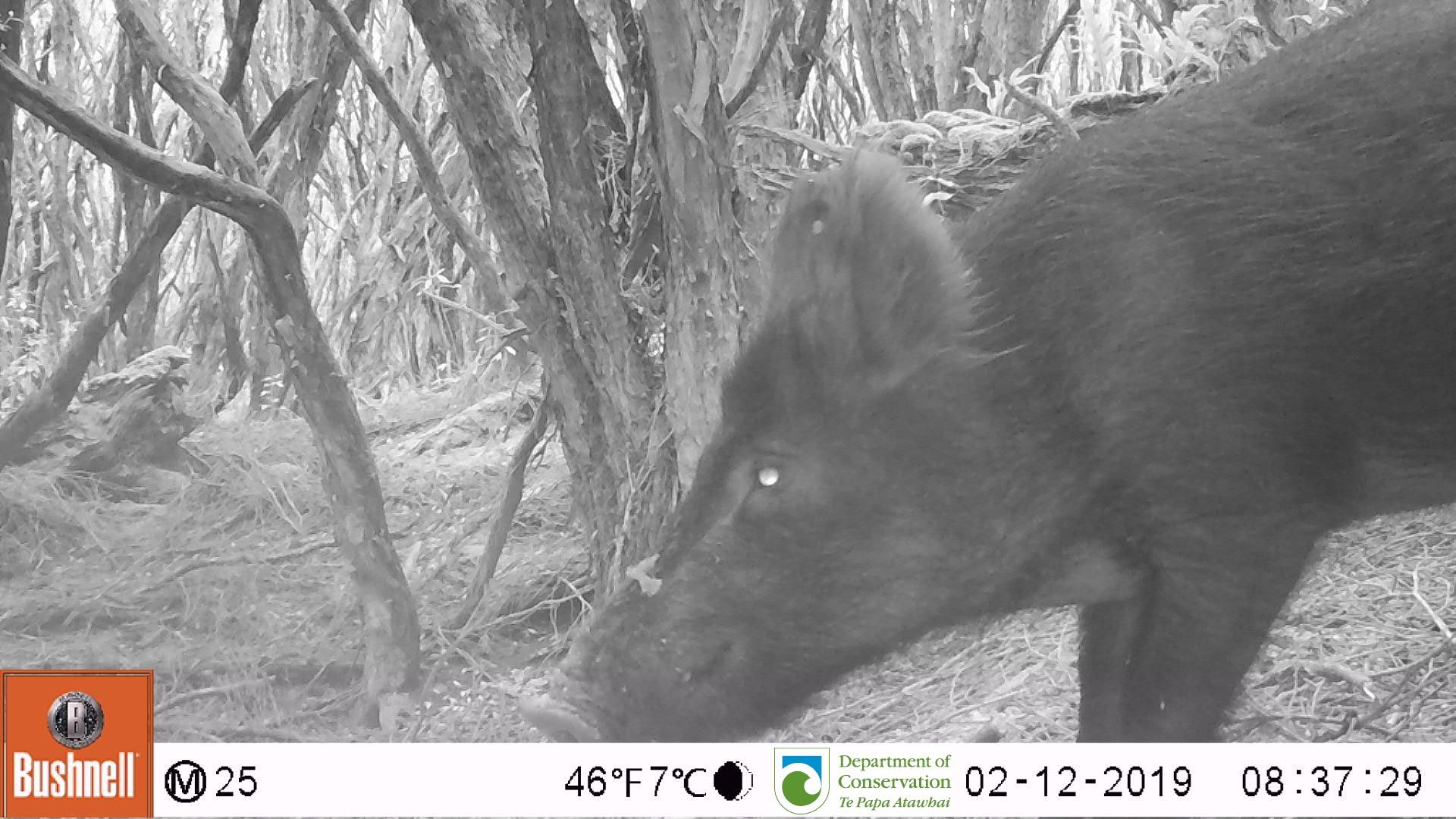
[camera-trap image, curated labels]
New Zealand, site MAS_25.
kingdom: Animalia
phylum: Chordata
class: Mammalia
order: Artiodactyla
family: Suidae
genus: Sus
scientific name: Sus scrofa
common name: pig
Pig (Sus scrofa).